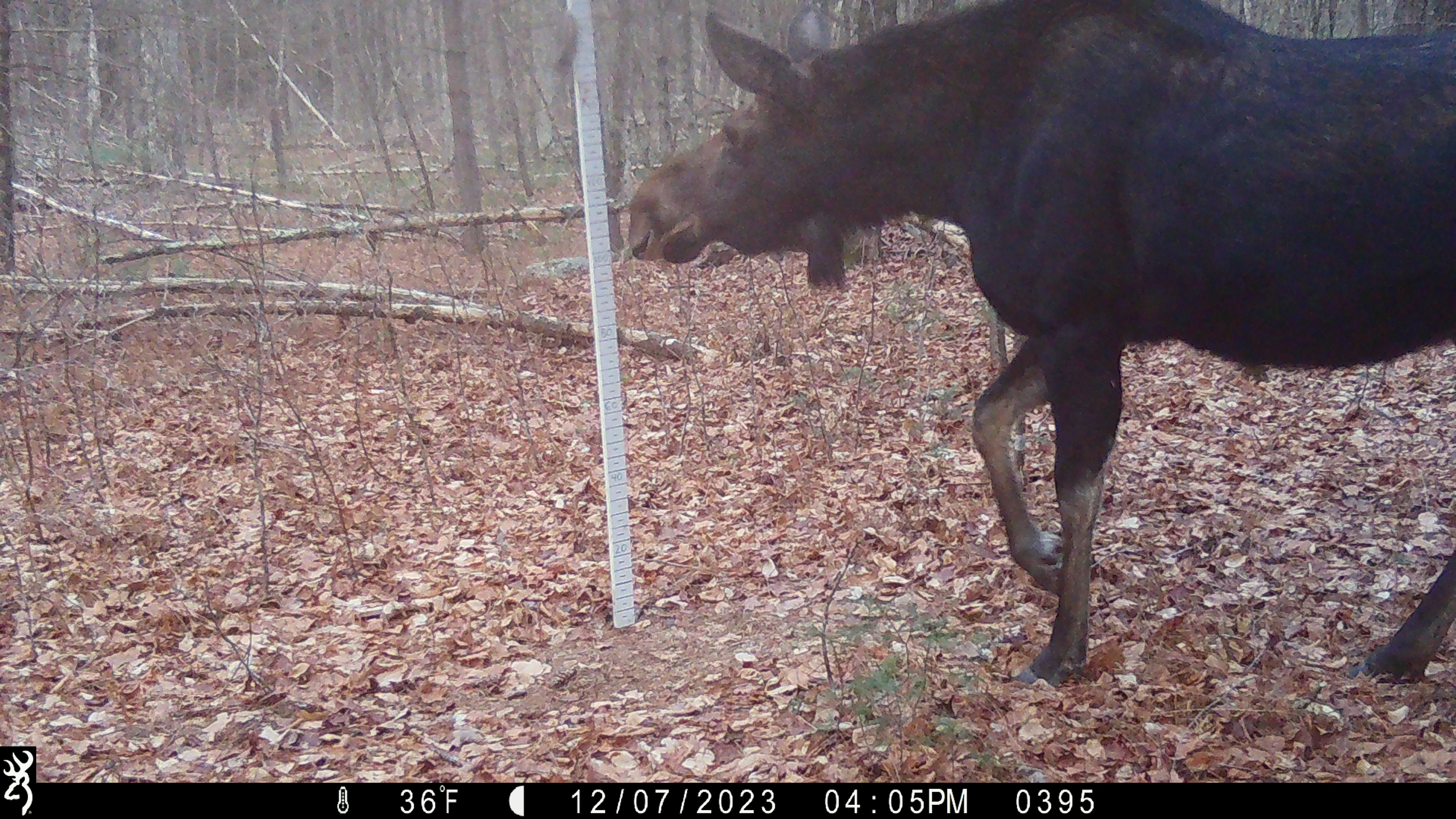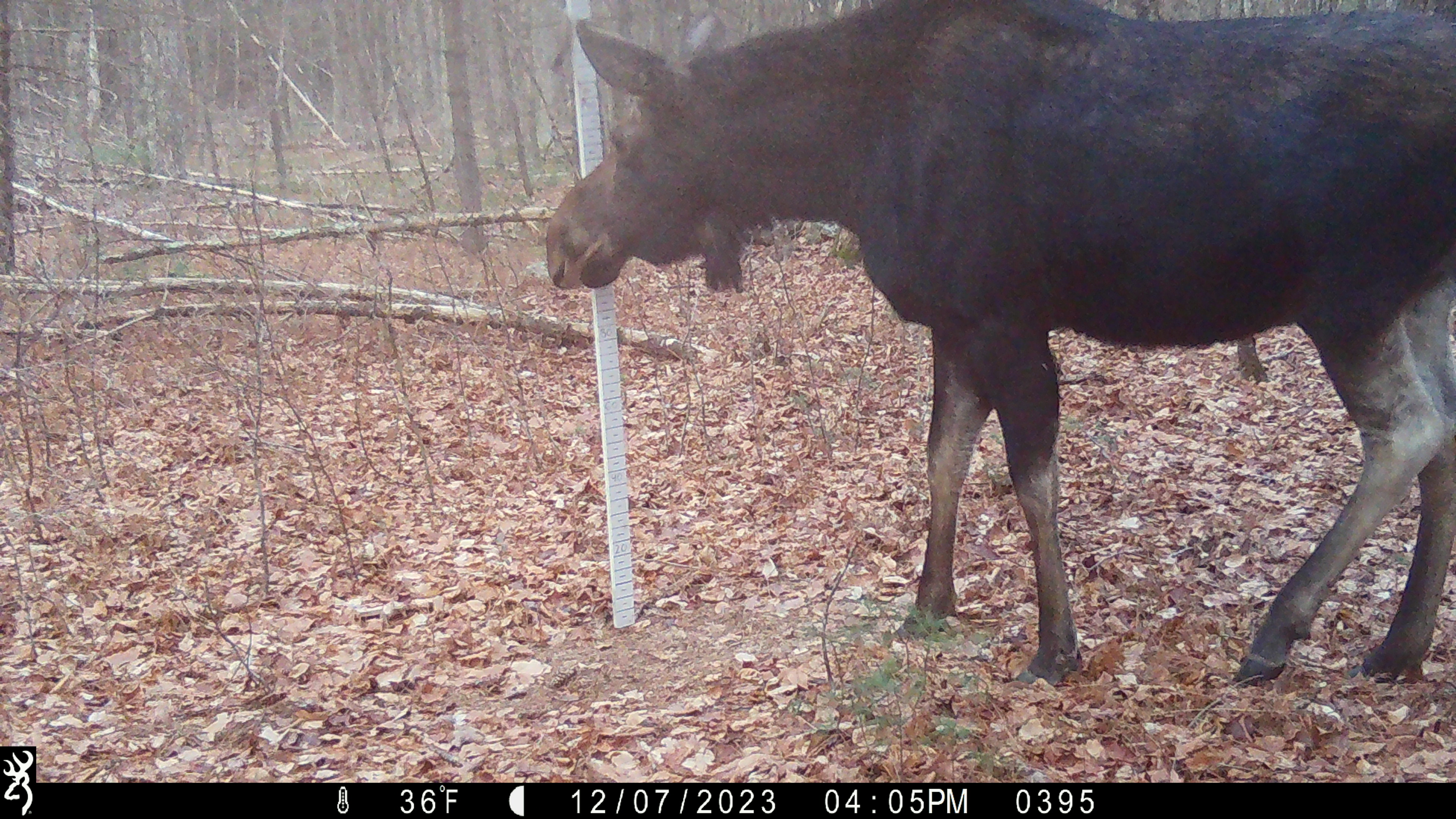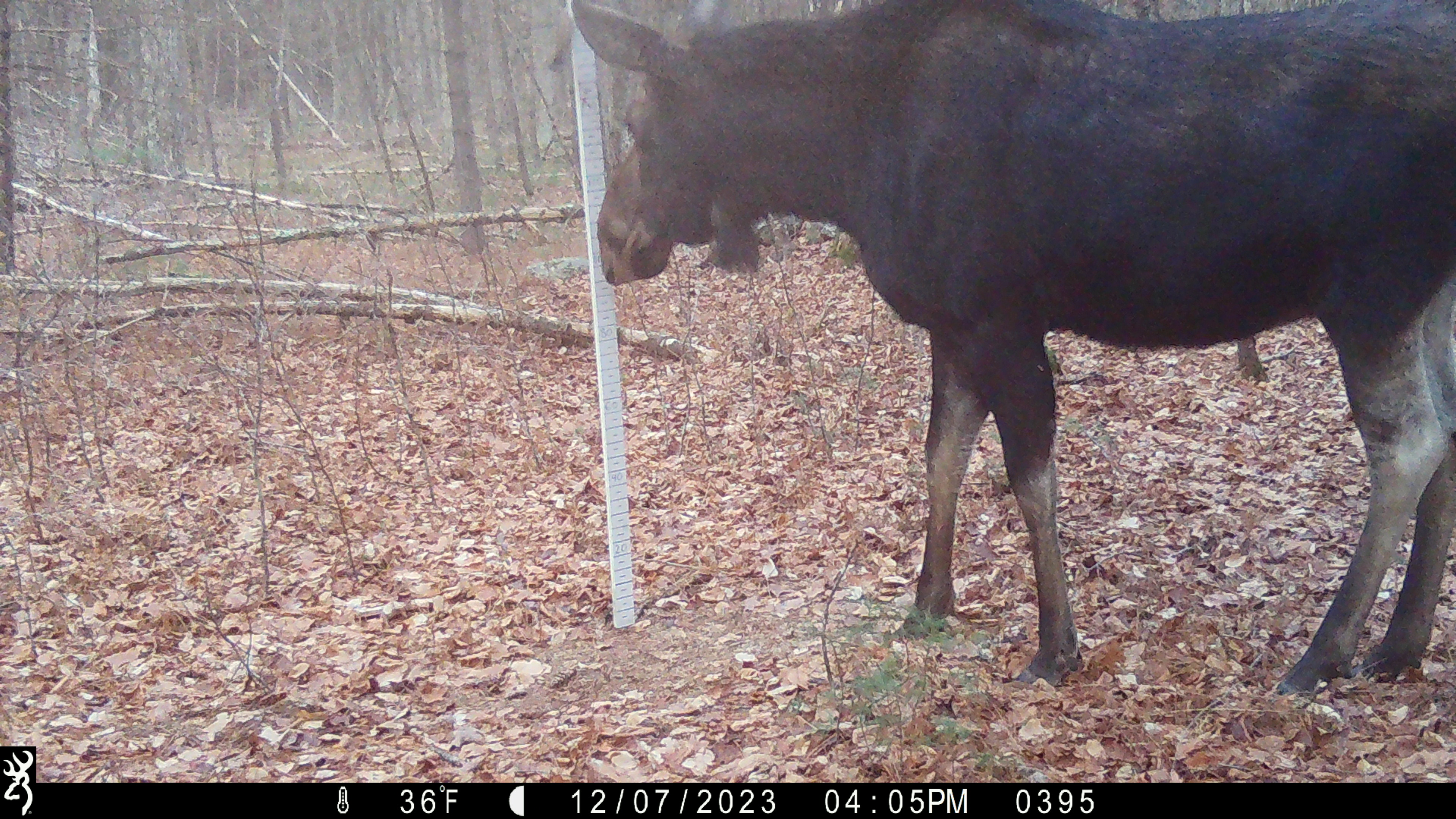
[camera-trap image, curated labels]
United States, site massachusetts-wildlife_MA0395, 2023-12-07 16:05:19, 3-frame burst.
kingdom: Animalia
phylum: Chordata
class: Mammalia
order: Artiodactyla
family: Cervidae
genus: Alces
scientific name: Alces alces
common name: moose